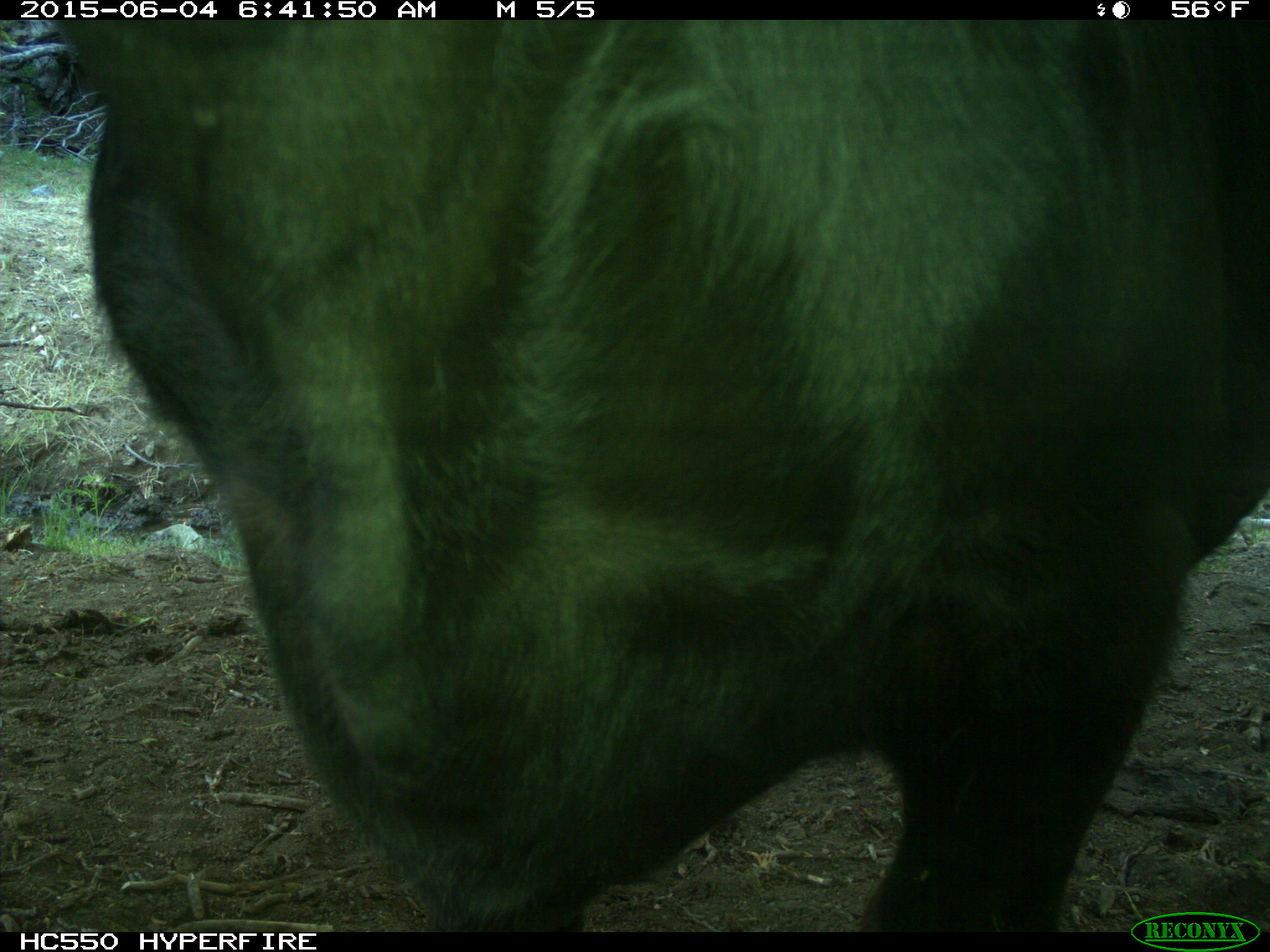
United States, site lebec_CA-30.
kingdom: Animalia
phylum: Chordata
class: Mammalia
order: Artiodactyla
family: Bovidae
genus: Bos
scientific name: Bos taurus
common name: domestic cow